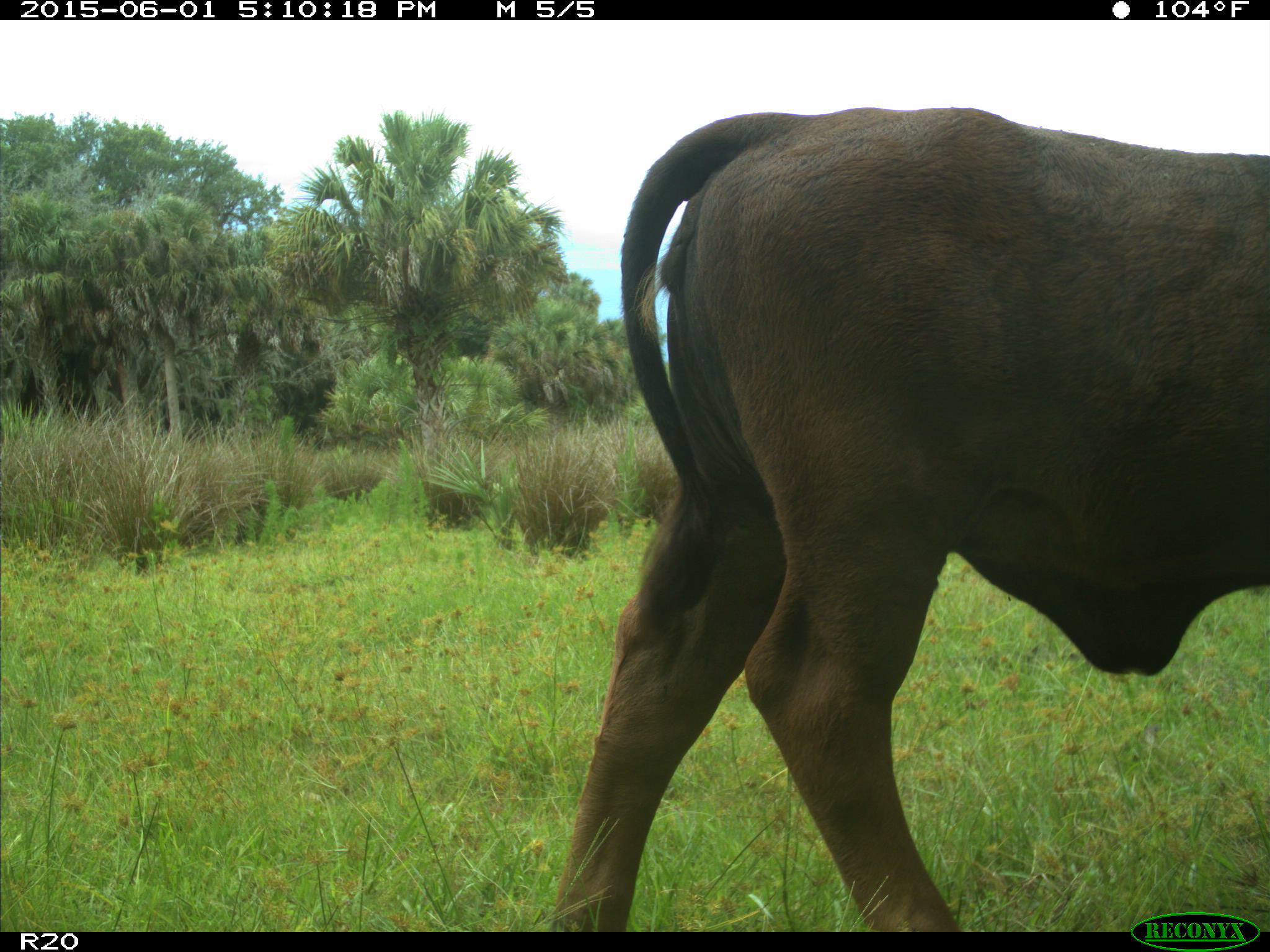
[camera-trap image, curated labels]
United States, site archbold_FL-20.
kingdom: Animalia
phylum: Chordata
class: Mammalia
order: Artiodactyla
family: Bovidae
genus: Bos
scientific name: Bos taurus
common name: domestic cow